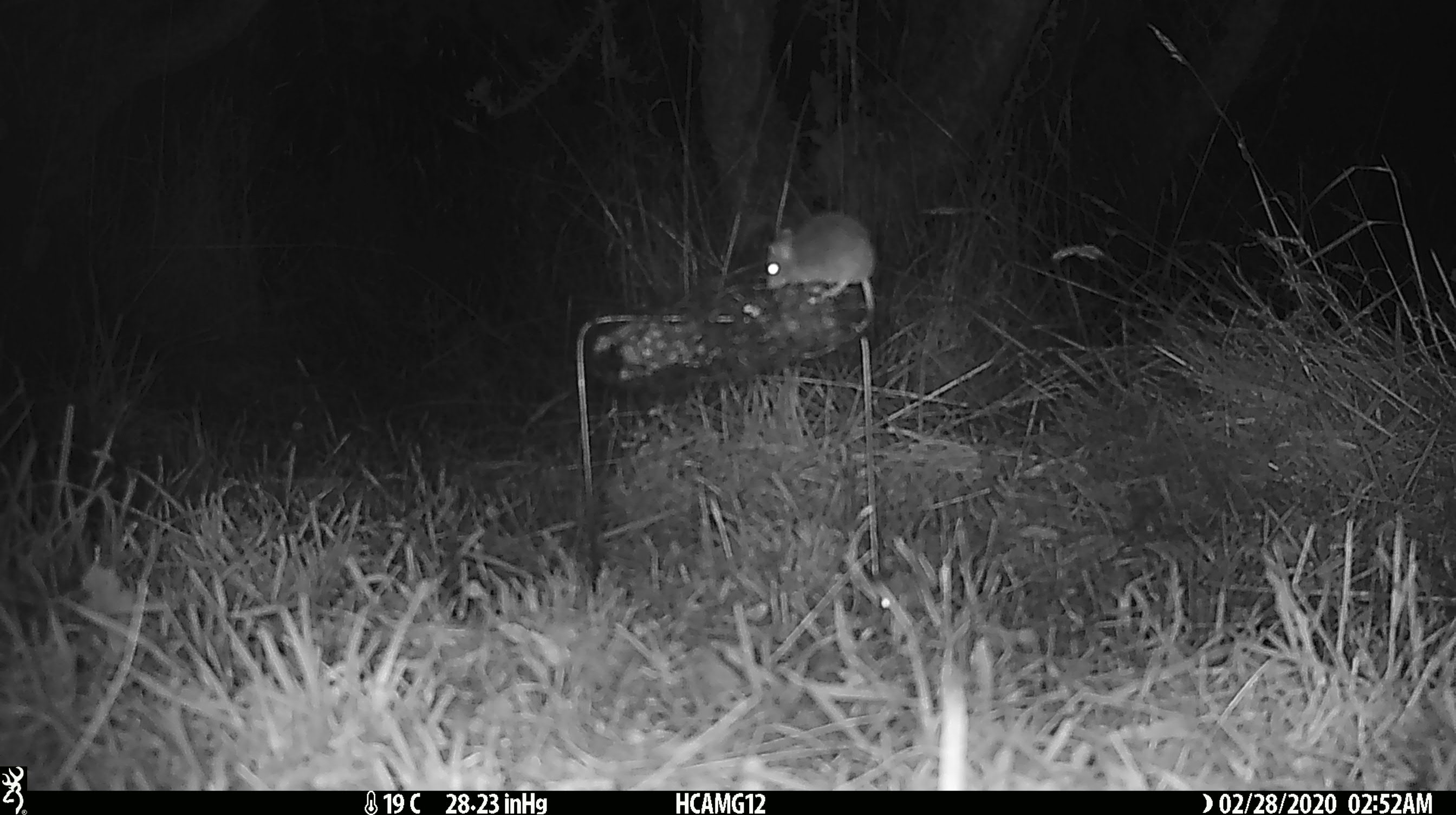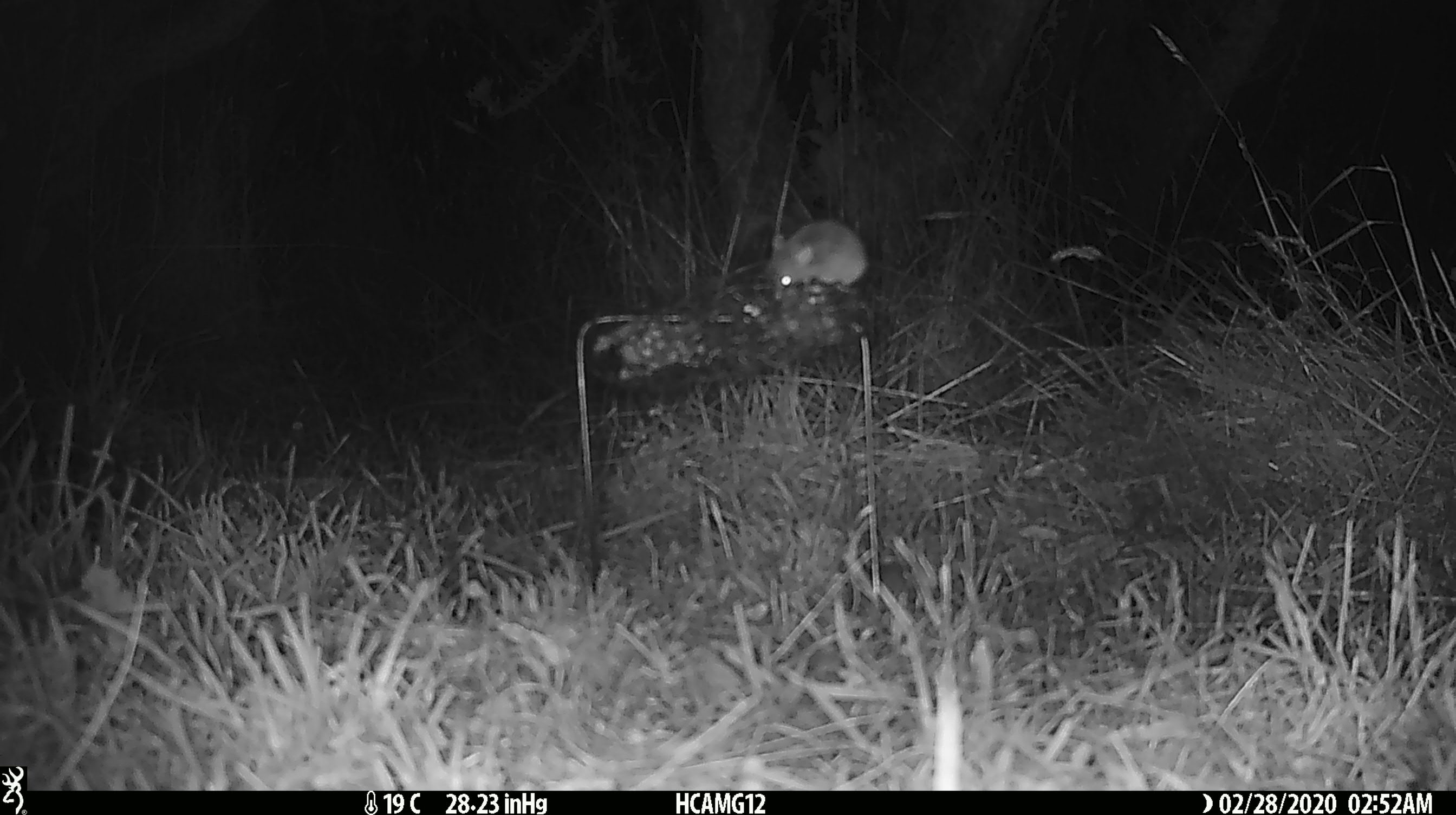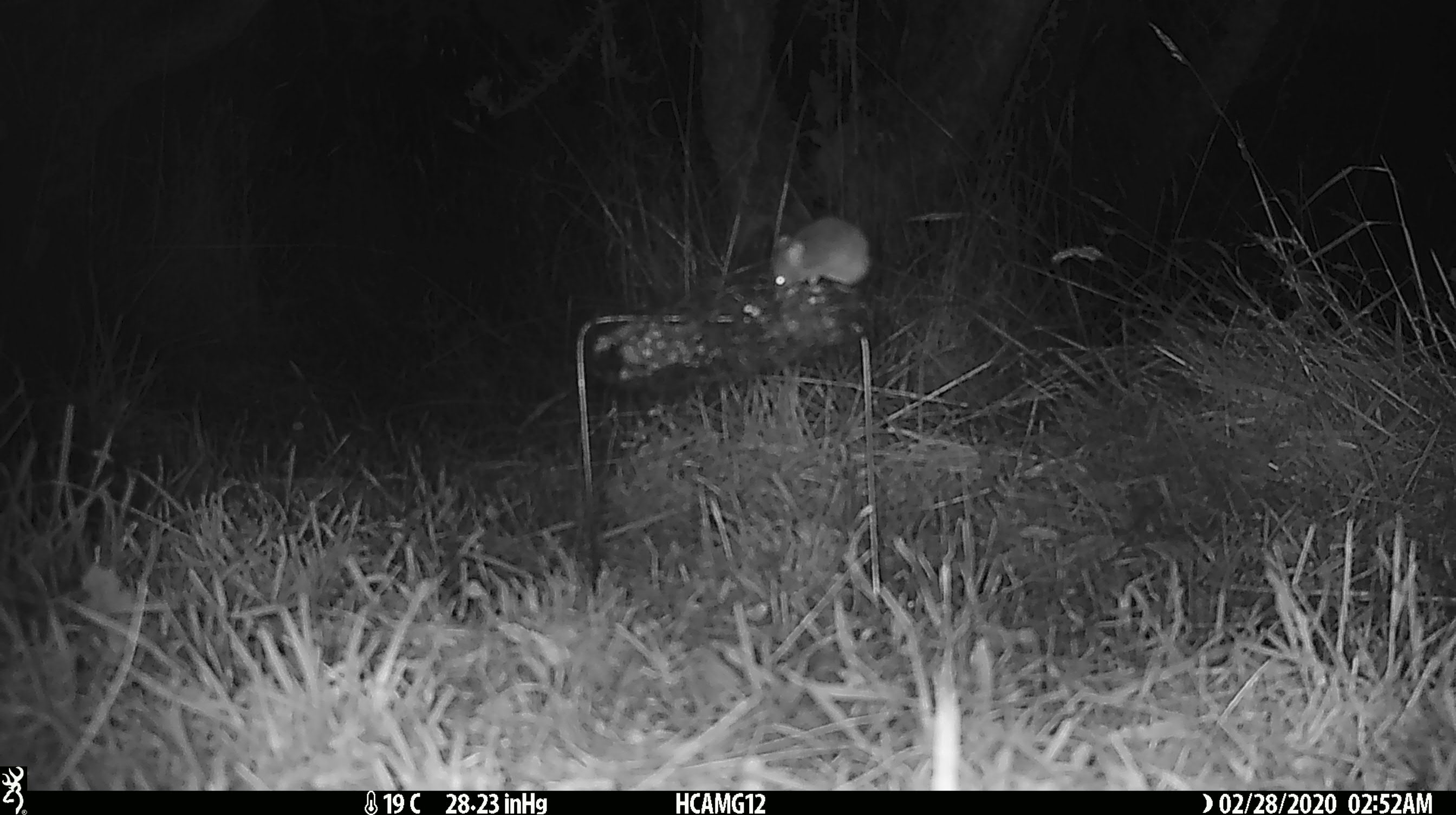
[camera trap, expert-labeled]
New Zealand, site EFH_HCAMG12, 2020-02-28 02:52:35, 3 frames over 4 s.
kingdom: Animalia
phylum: Chordata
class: Mammalia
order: Rodentia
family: Muridae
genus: Mus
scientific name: Mus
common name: mouse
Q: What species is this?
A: Mouse (Mus).